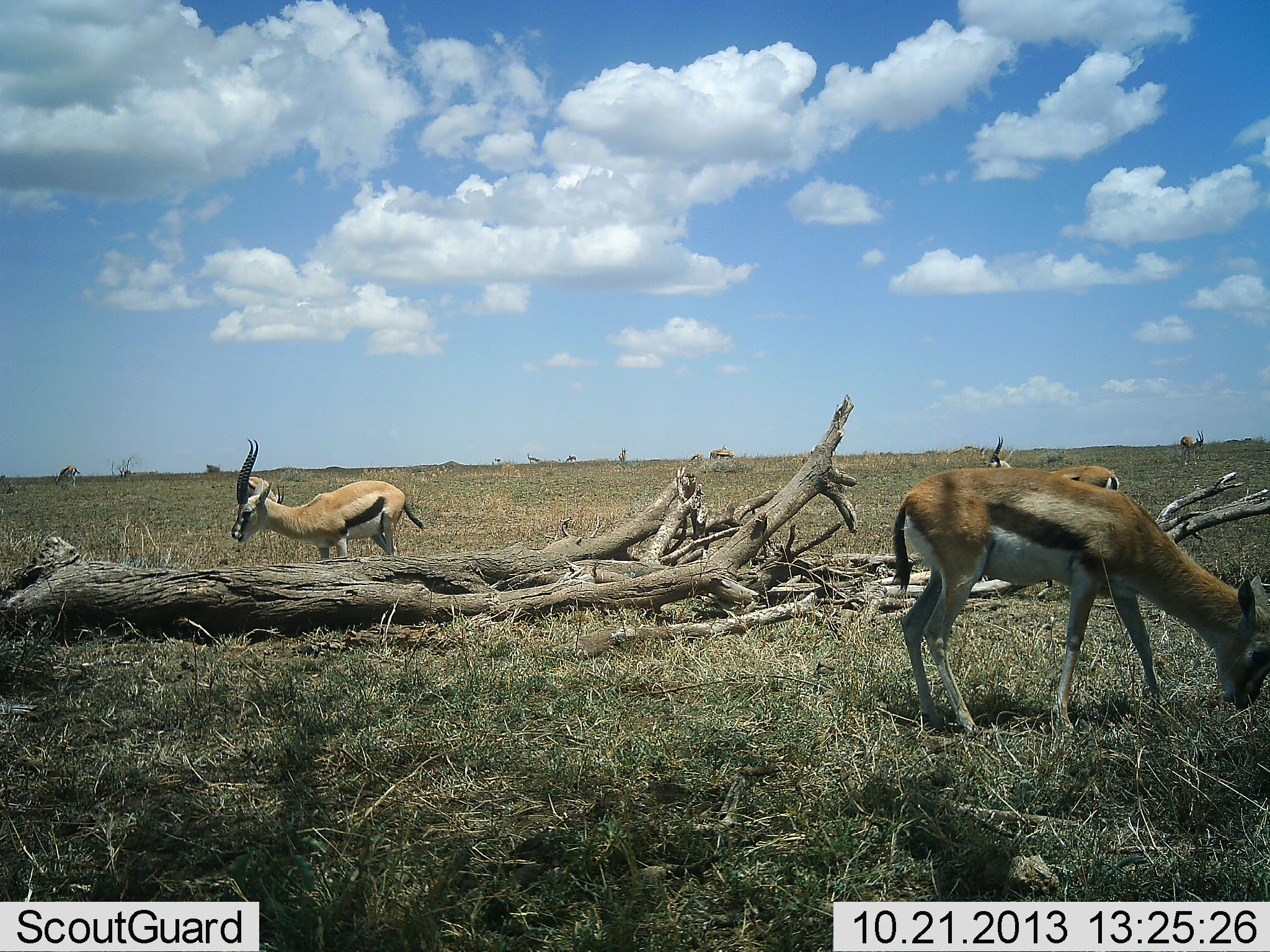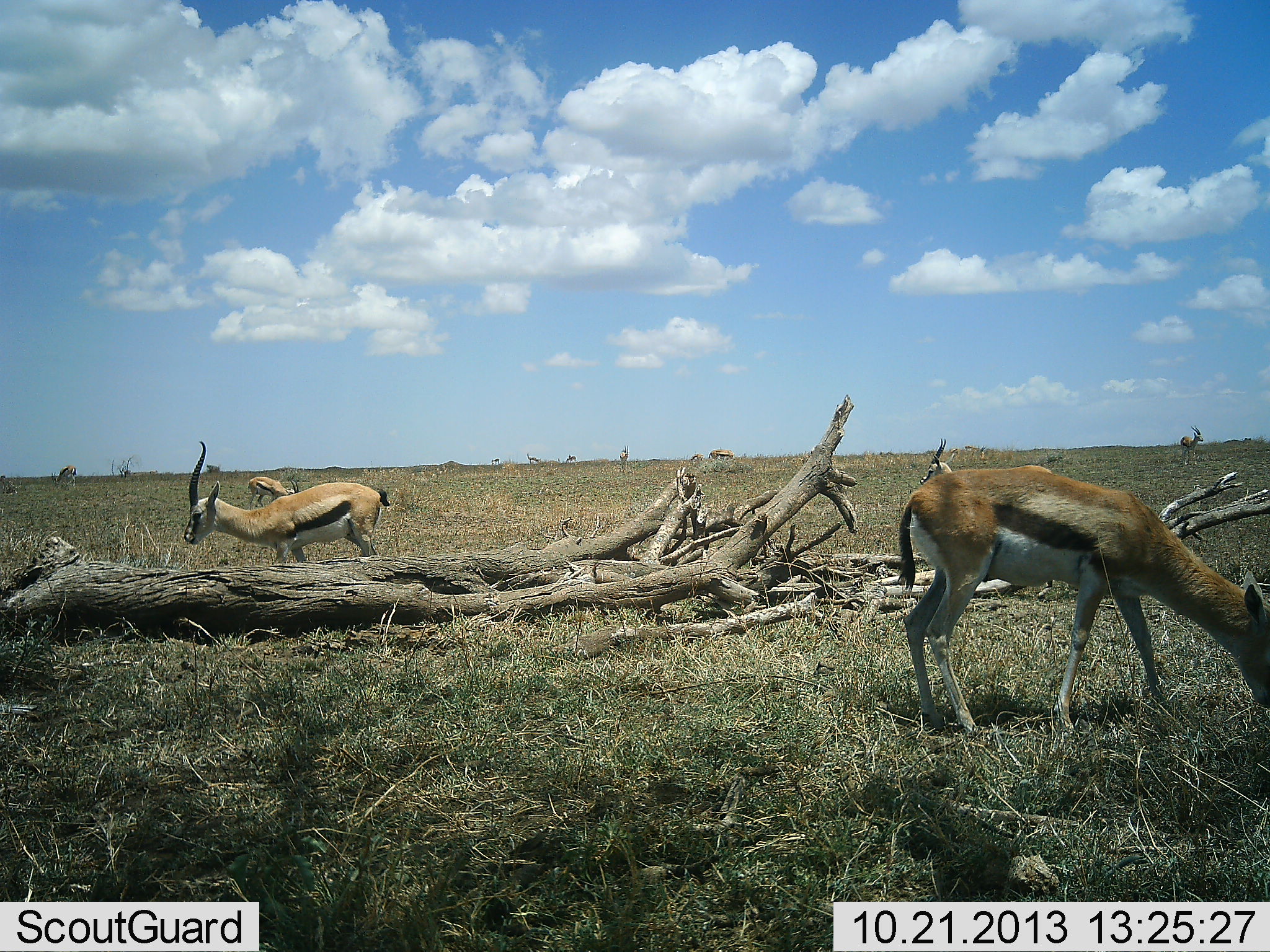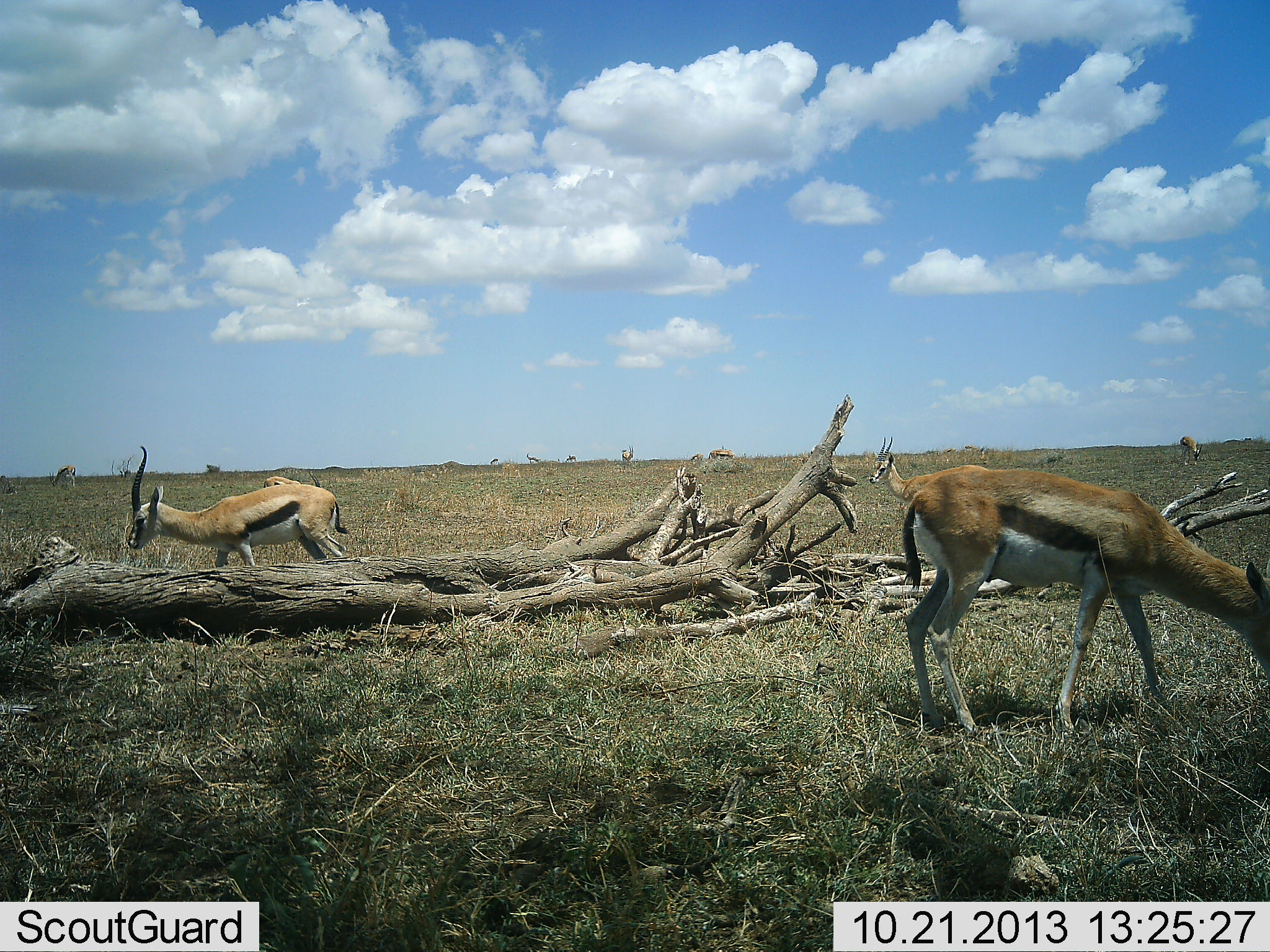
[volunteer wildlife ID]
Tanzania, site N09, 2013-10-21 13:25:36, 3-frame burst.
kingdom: Animalia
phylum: Chordata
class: Mammalia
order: Artiodactyla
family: Bovidae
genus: Eudorcas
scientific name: Eudorcas thomsonii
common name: thomson's gazelle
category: gazellethomsons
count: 7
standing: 68%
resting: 4%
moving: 36%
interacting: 0%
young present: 0%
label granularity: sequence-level